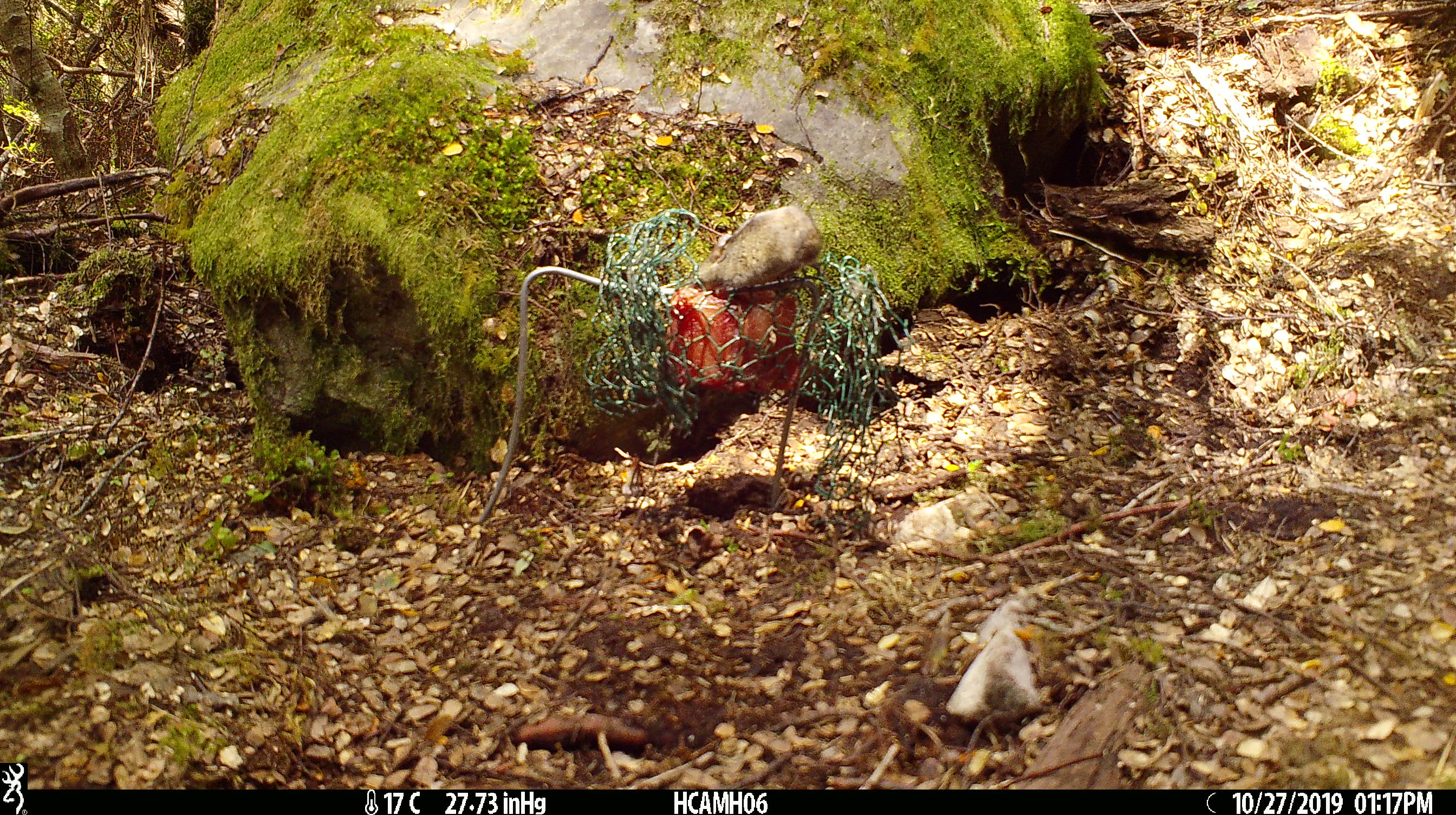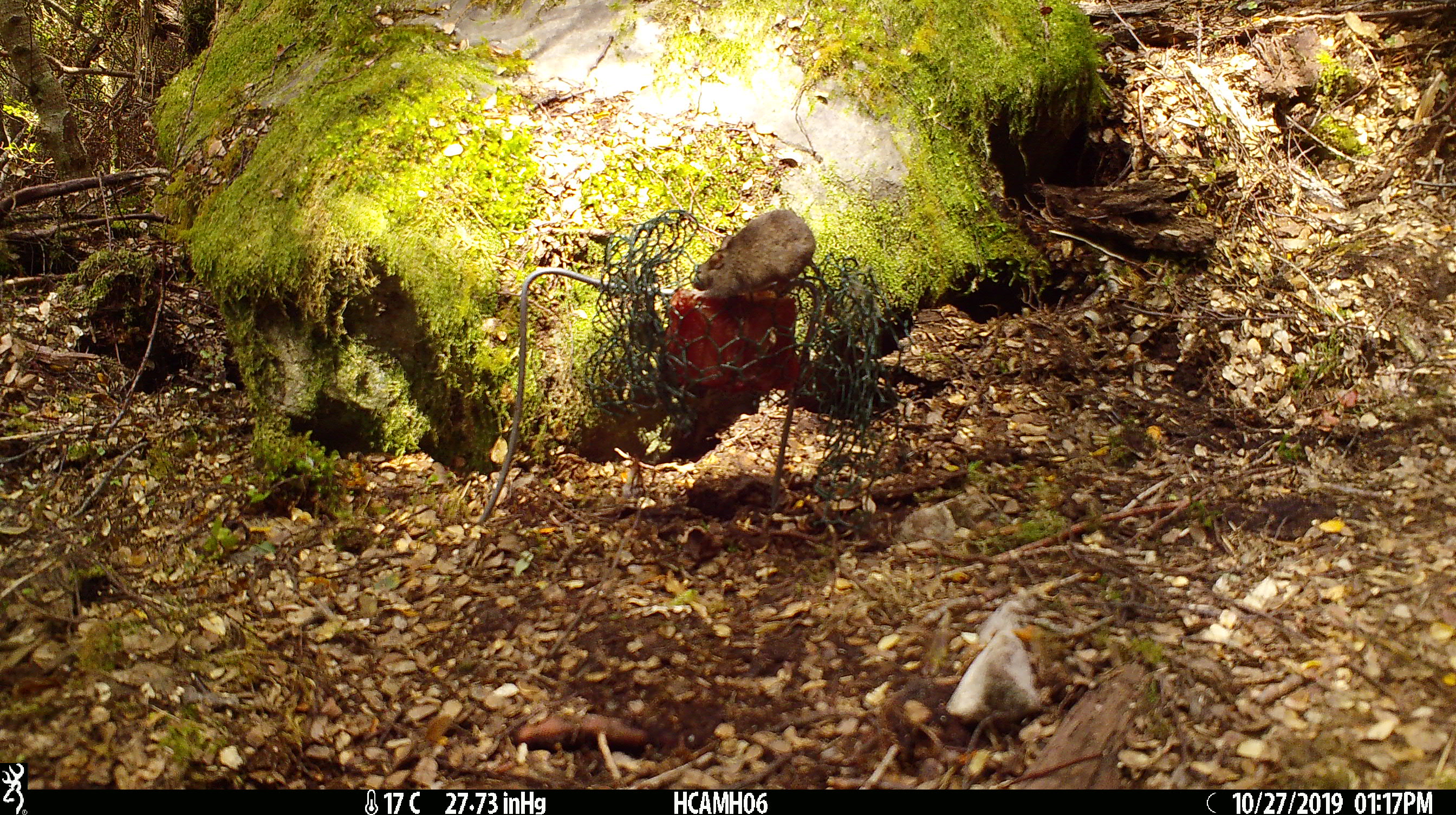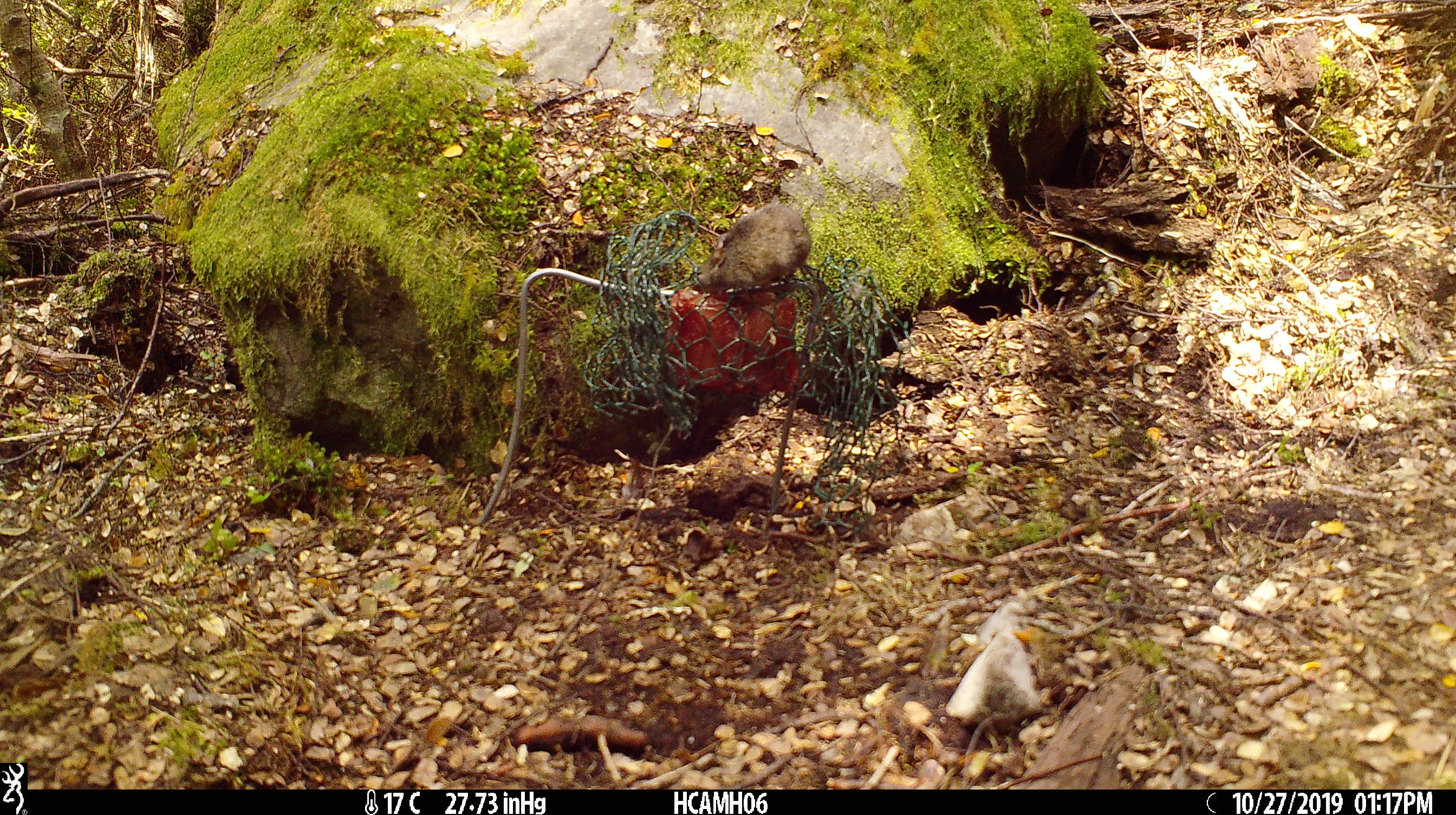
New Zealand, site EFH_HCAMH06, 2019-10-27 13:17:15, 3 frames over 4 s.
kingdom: Animalia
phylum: Chordata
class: Mammalia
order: Rodentia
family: Muridae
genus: Mus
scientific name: Mus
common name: mouse